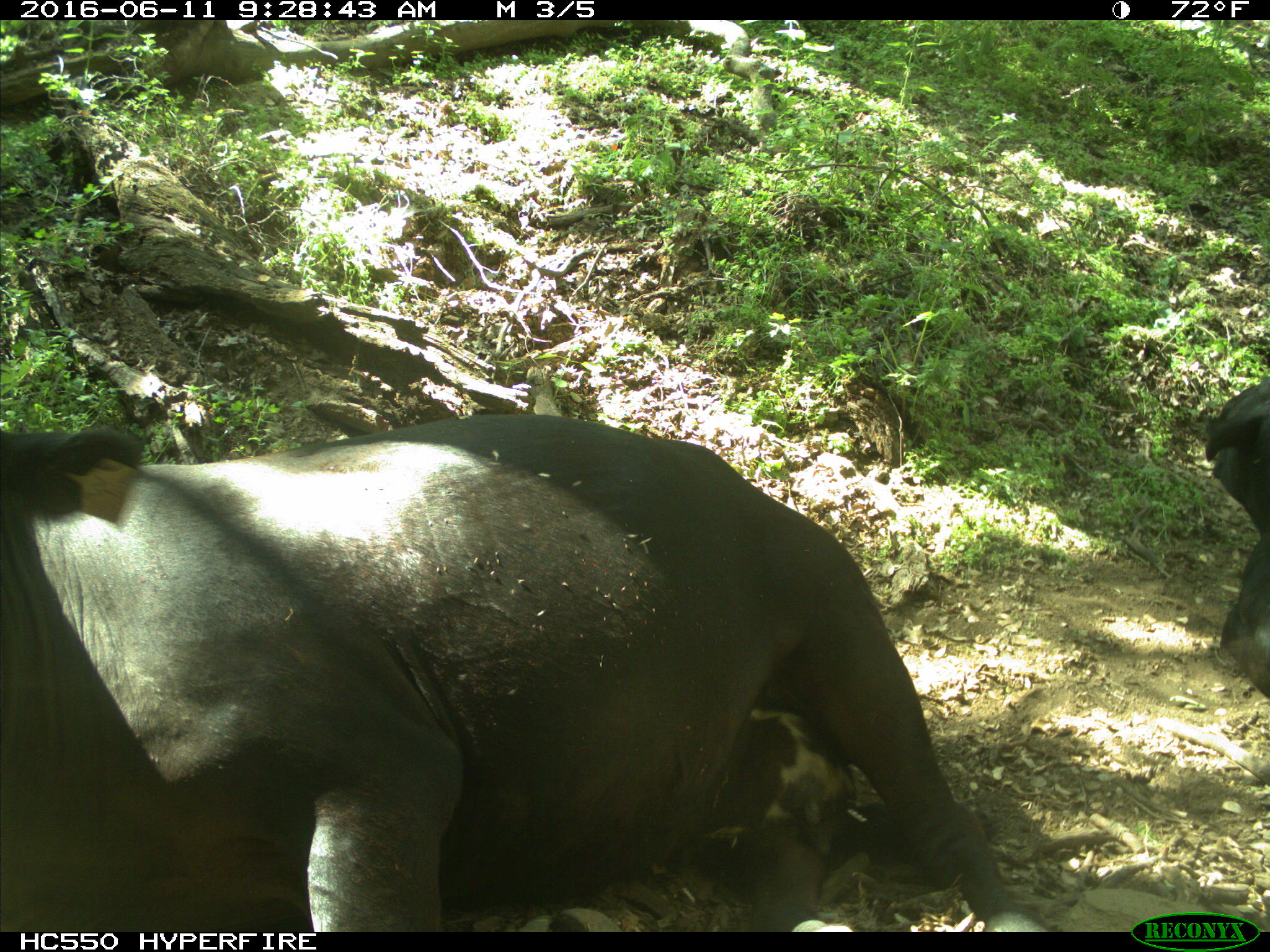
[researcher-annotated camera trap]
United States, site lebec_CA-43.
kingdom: Animalia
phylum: Chordata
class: Mammalia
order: Artiodactyla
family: Bovidae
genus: Bos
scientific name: Bos taurus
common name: domestic cow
Bos taurus (domestic cow).